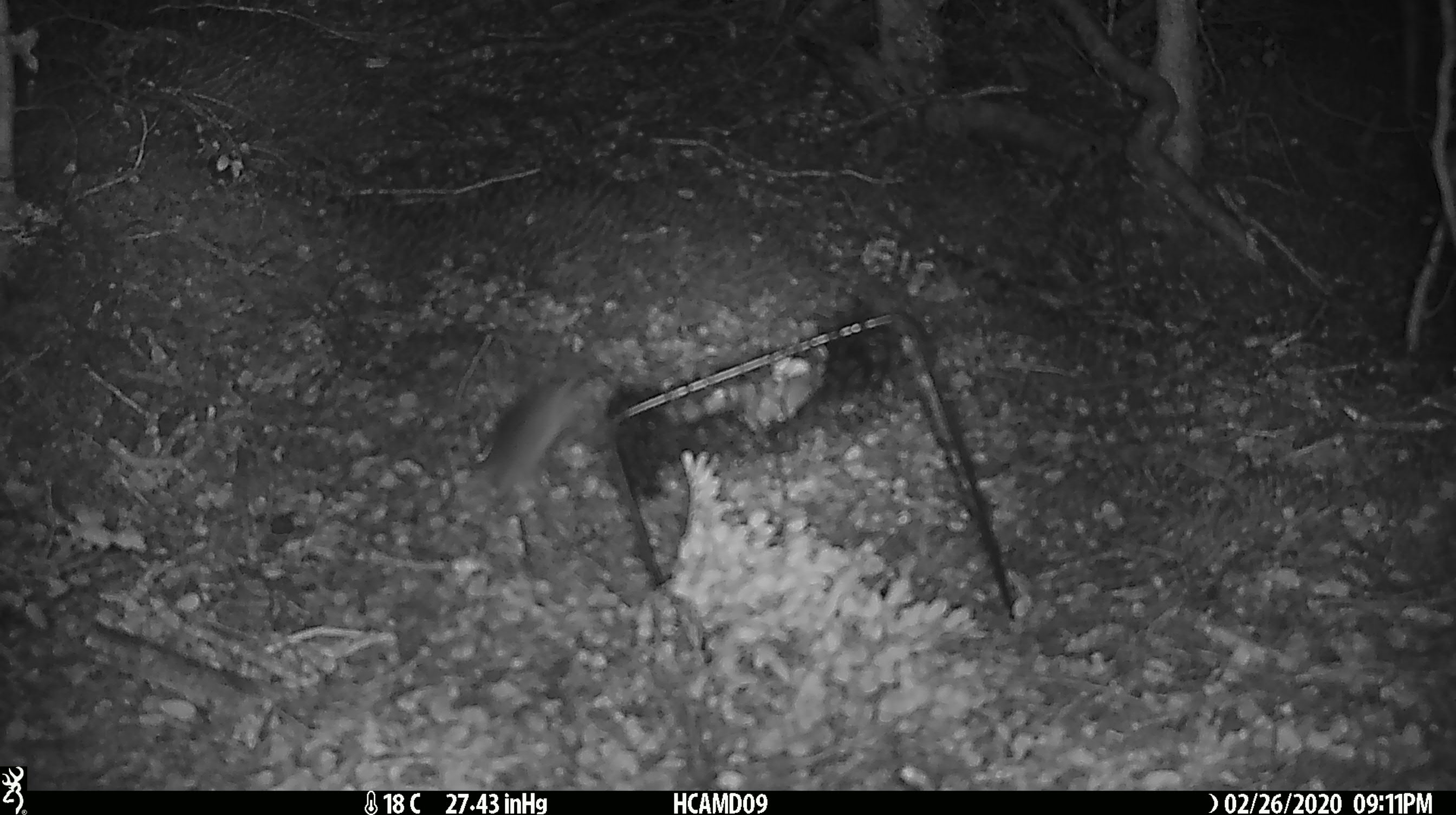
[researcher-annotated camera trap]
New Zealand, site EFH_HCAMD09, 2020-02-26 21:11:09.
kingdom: Animalia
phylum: Chordata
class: Mammalia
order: Rodentia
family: Muridae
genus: Mus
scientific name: Mus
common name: mouse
Mouse (Mus).